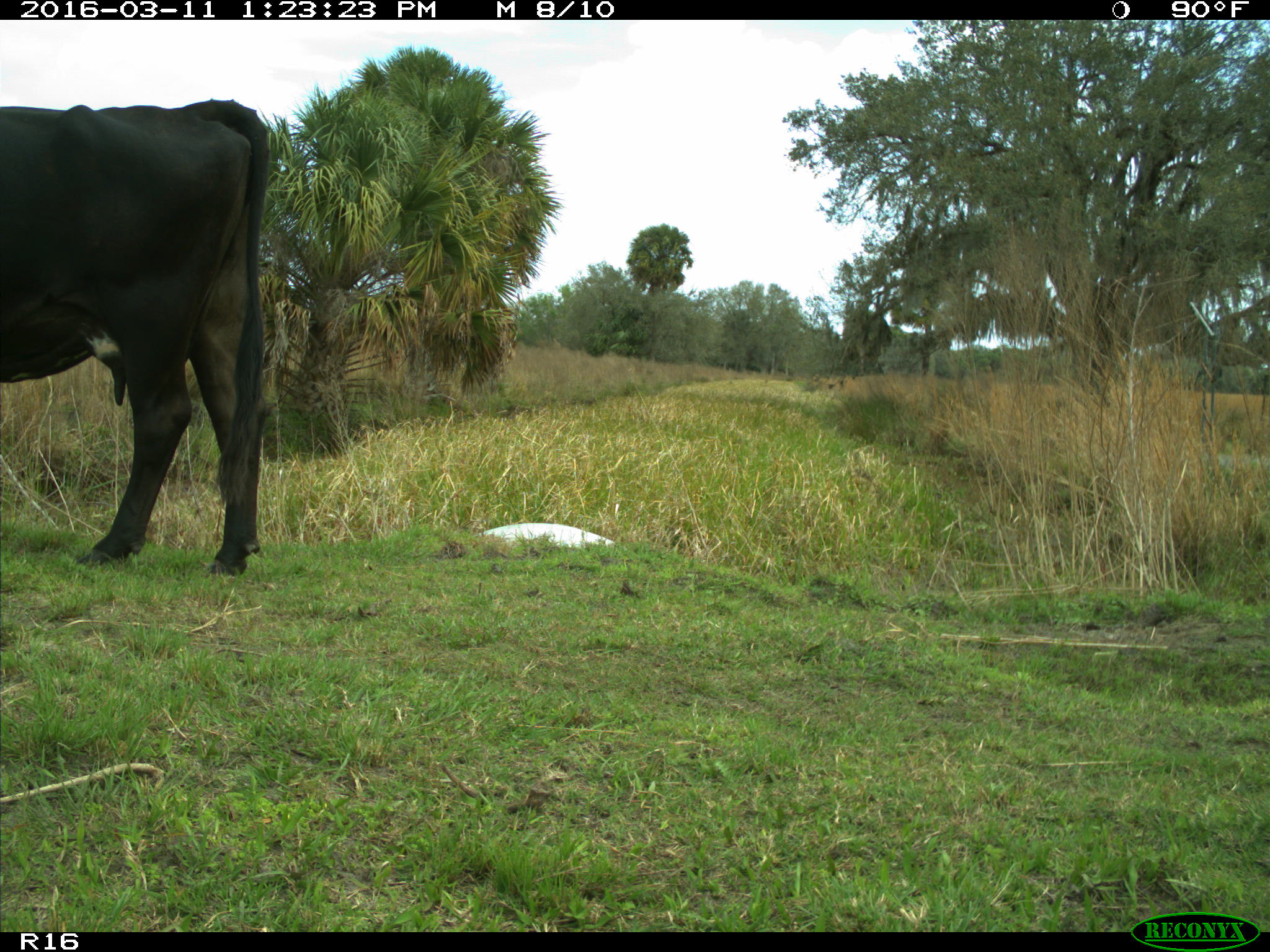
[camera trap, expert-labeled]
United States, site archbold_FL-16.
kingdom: Animalia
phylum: Chordata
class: Mammalia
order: Artiodactyla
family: Bovidae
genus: Bos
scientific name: Bos taurus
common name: domestic cow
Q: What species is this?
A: Bos taurus (domestic cow).